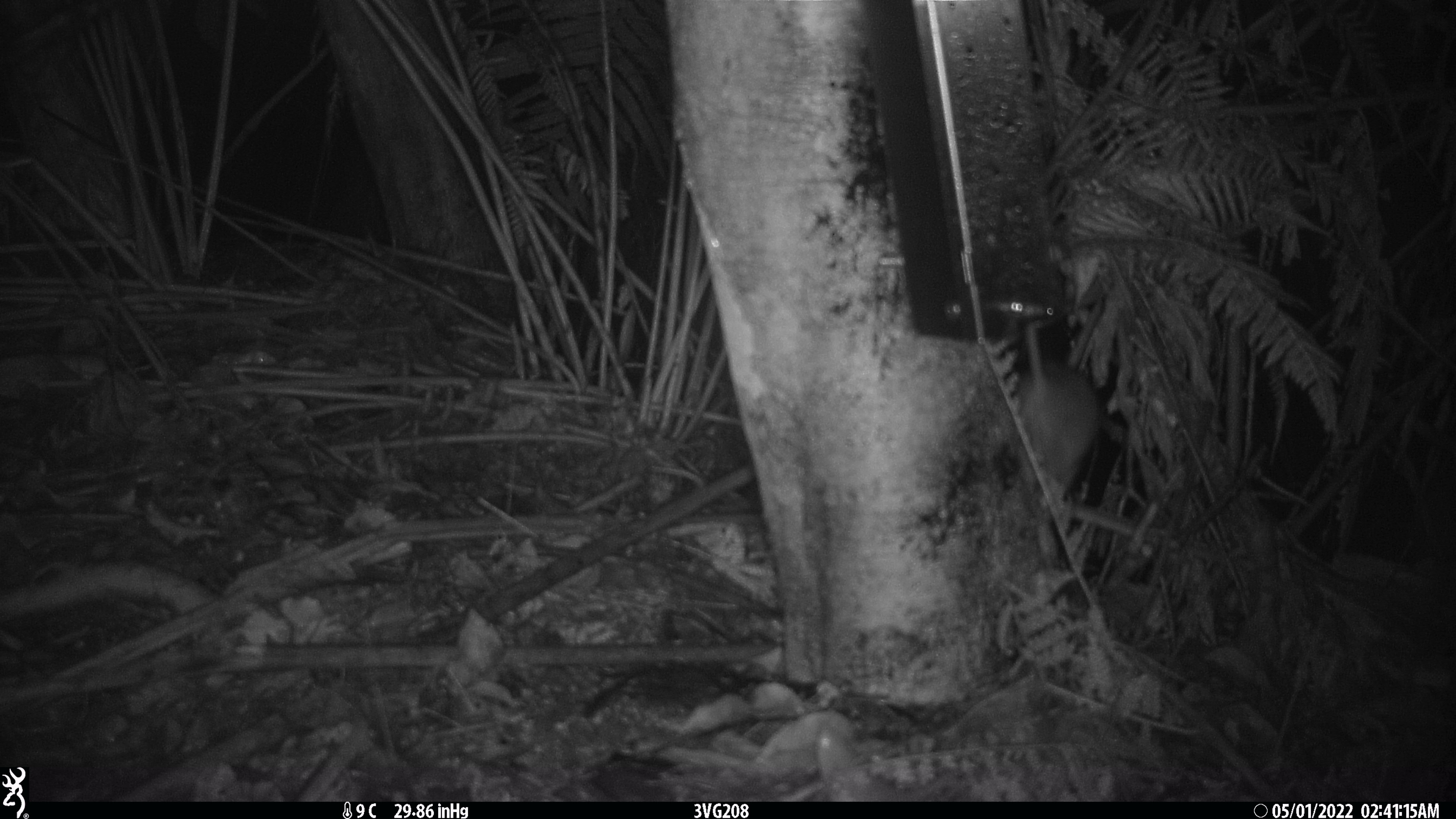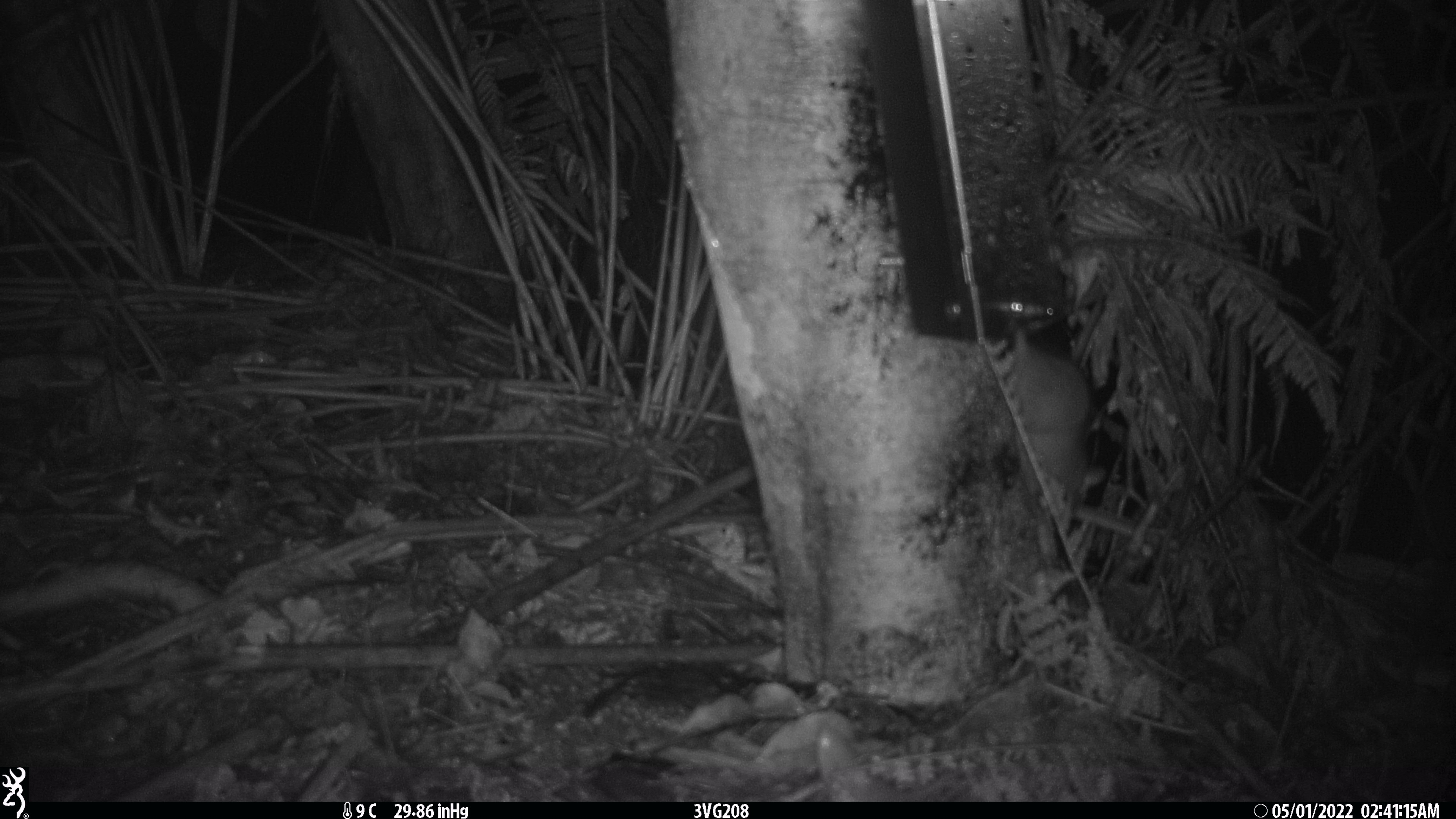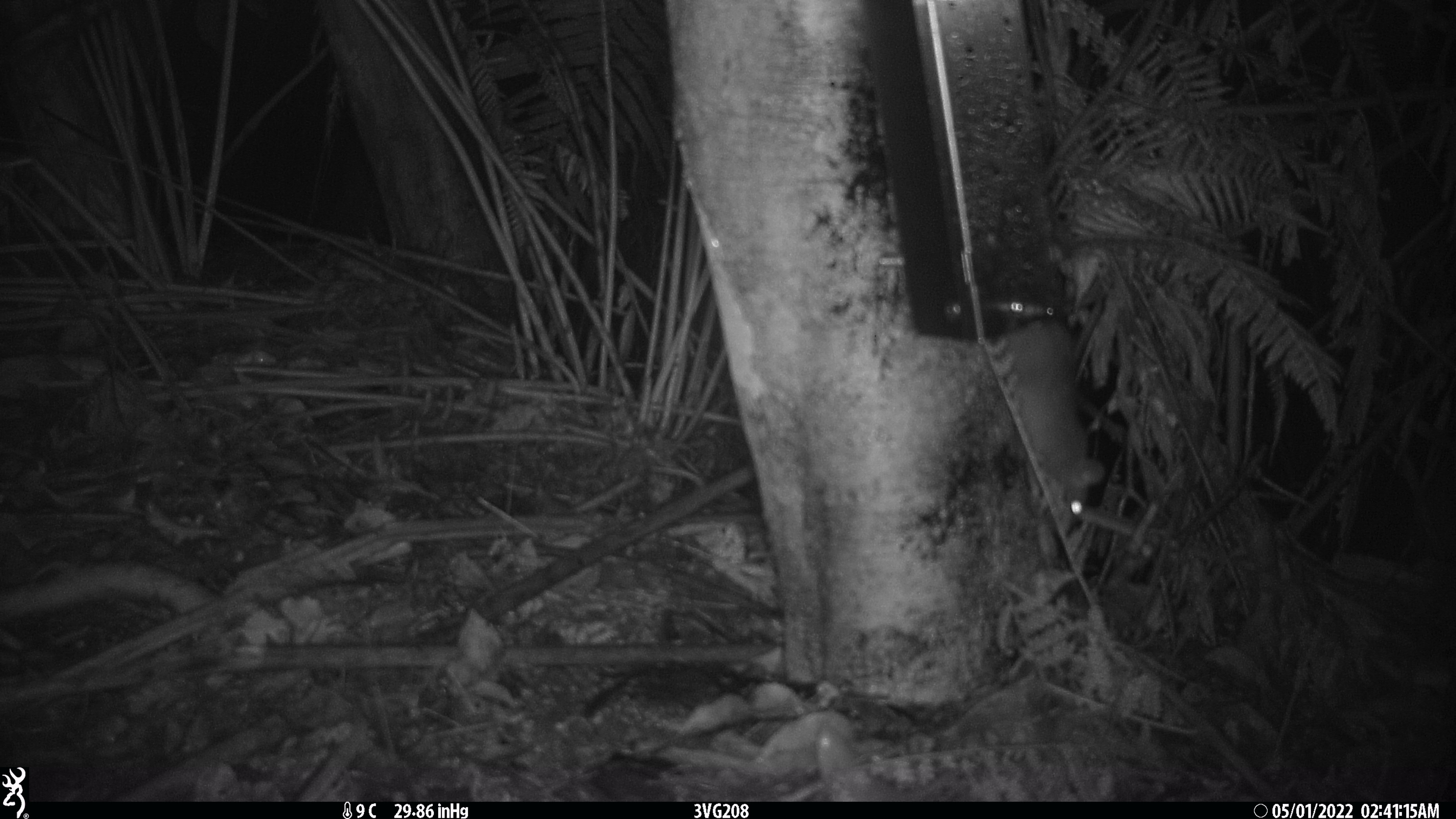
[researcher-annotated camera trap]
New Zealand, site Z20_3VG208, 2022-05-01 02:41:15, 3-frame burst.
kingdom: Animalia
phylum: Chordata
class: Mammalia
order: Rodentia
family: Muridae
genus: Rattus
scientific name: Rattus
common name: rat